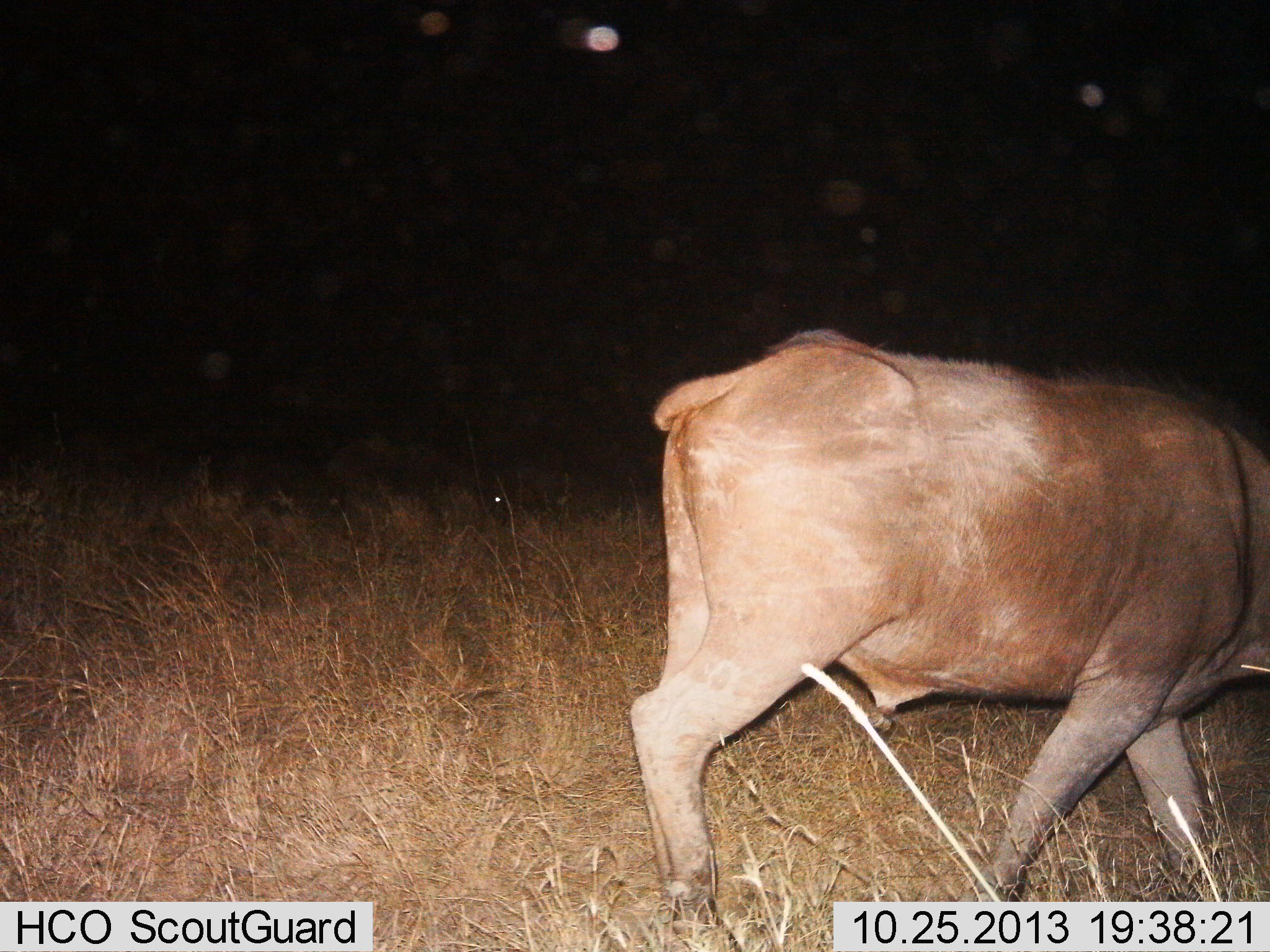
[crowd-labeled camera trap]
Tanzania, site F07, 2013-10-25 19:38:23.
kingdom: Animalia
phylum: Chordata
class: Mammalia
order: Artiodactyla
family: Bovidae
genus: Syncerus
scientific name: Syncerus caffer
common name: cape buffalo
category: buffalo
Buffalo (cape buffalo) (Syncerus caffer), count 1. Behavior (volunteer vote fractions): standing 6%, resting 0%, moving 94%, interacting 0%. Young present (vote fraction): 0%. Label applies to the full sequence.